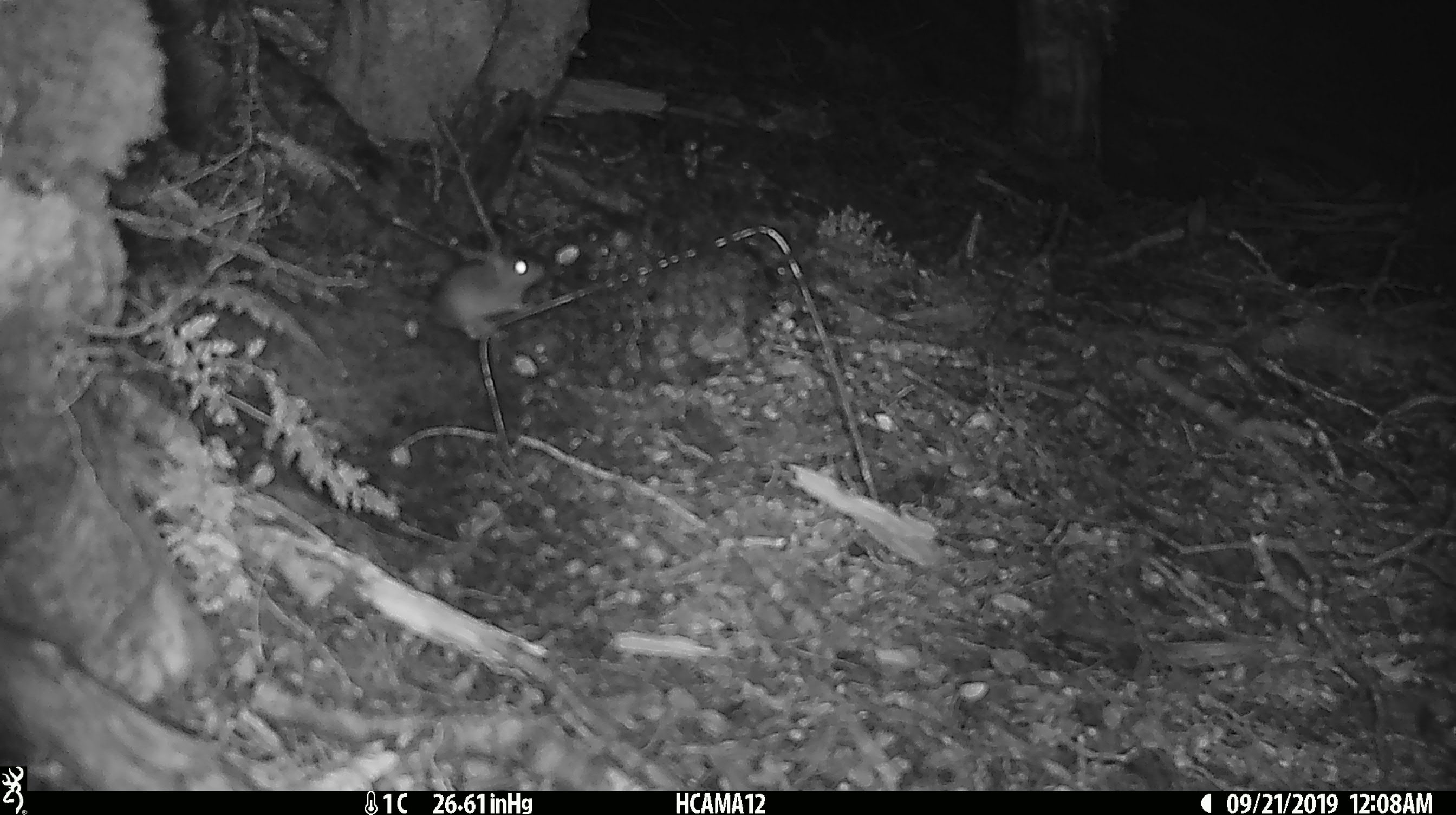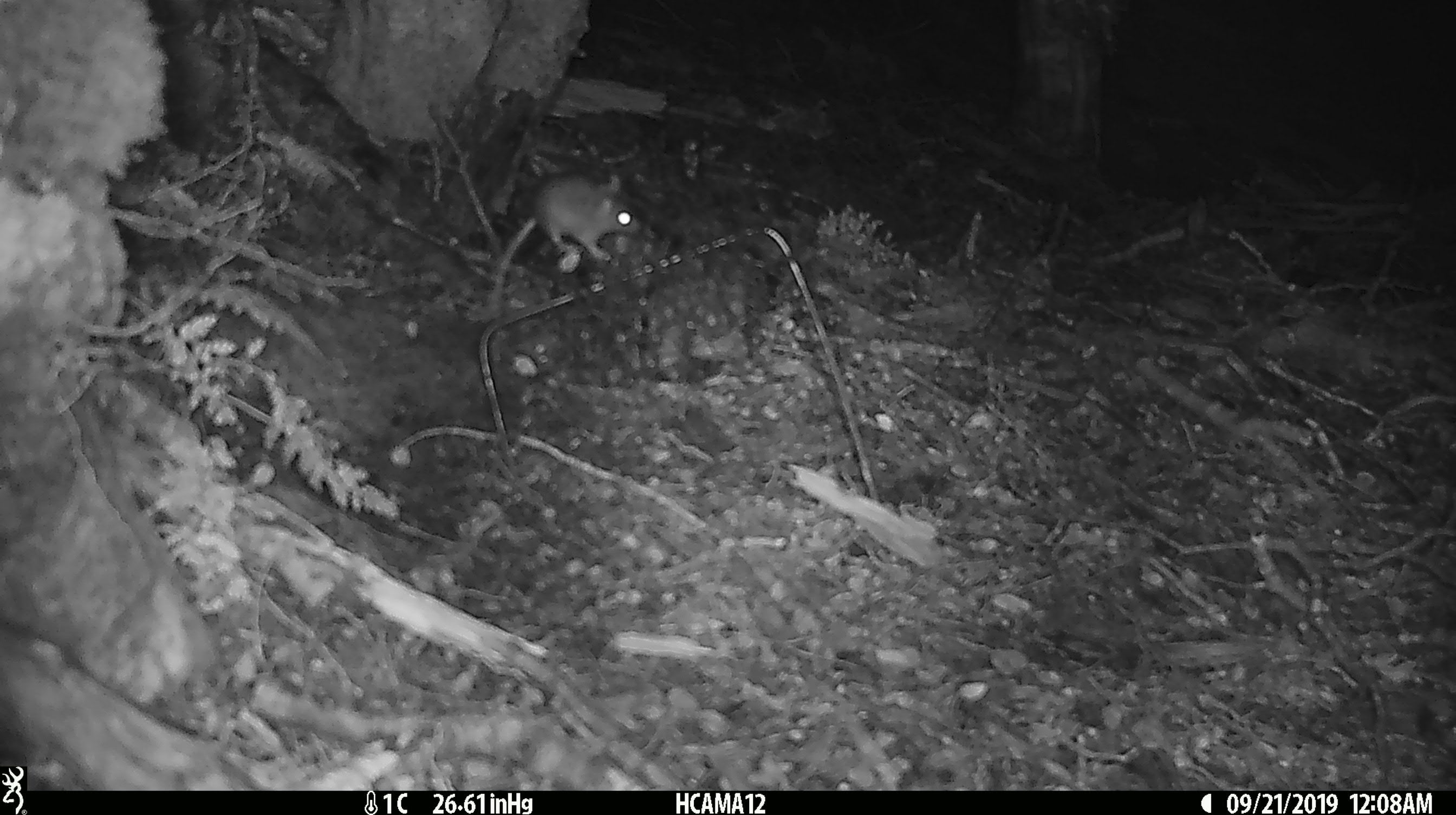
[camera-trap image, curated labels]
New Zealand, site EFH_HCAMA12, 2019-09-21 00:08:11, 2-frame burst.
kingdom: Animalia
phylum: Chordata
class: Mammalia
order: Rodentia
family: Muridae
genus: Mus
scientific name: Mus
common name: mouse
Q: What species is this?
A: Mouse (Mus).